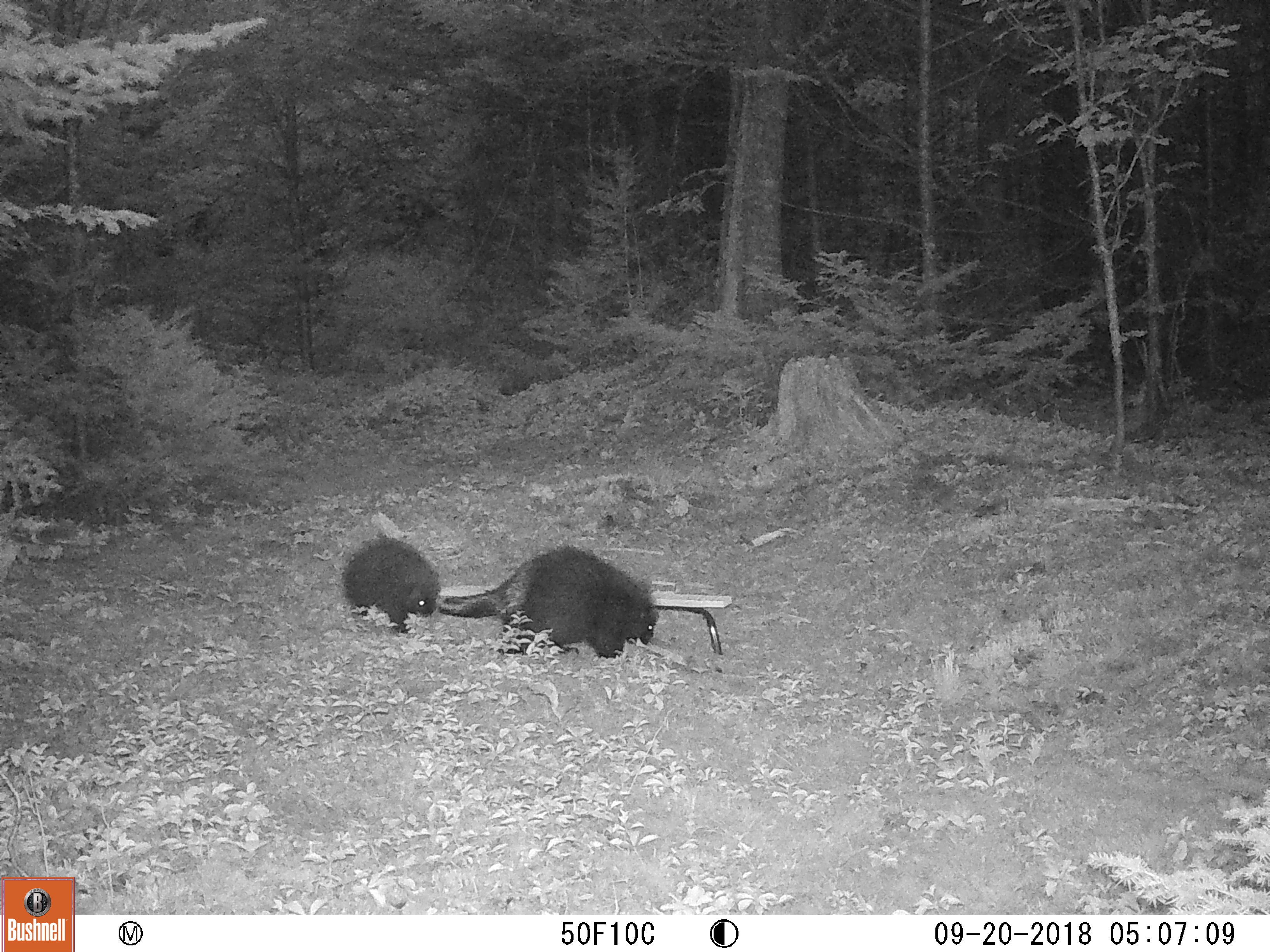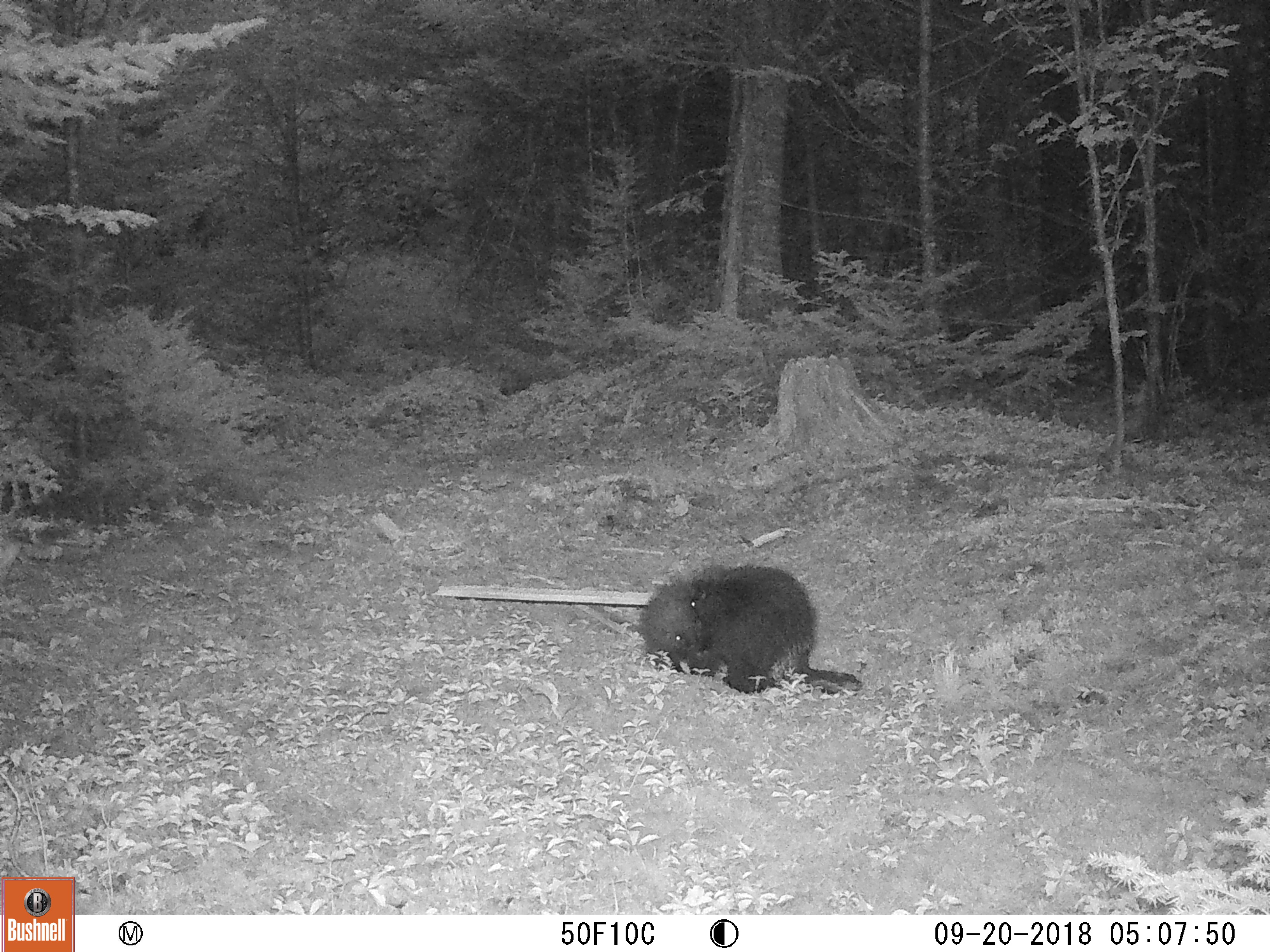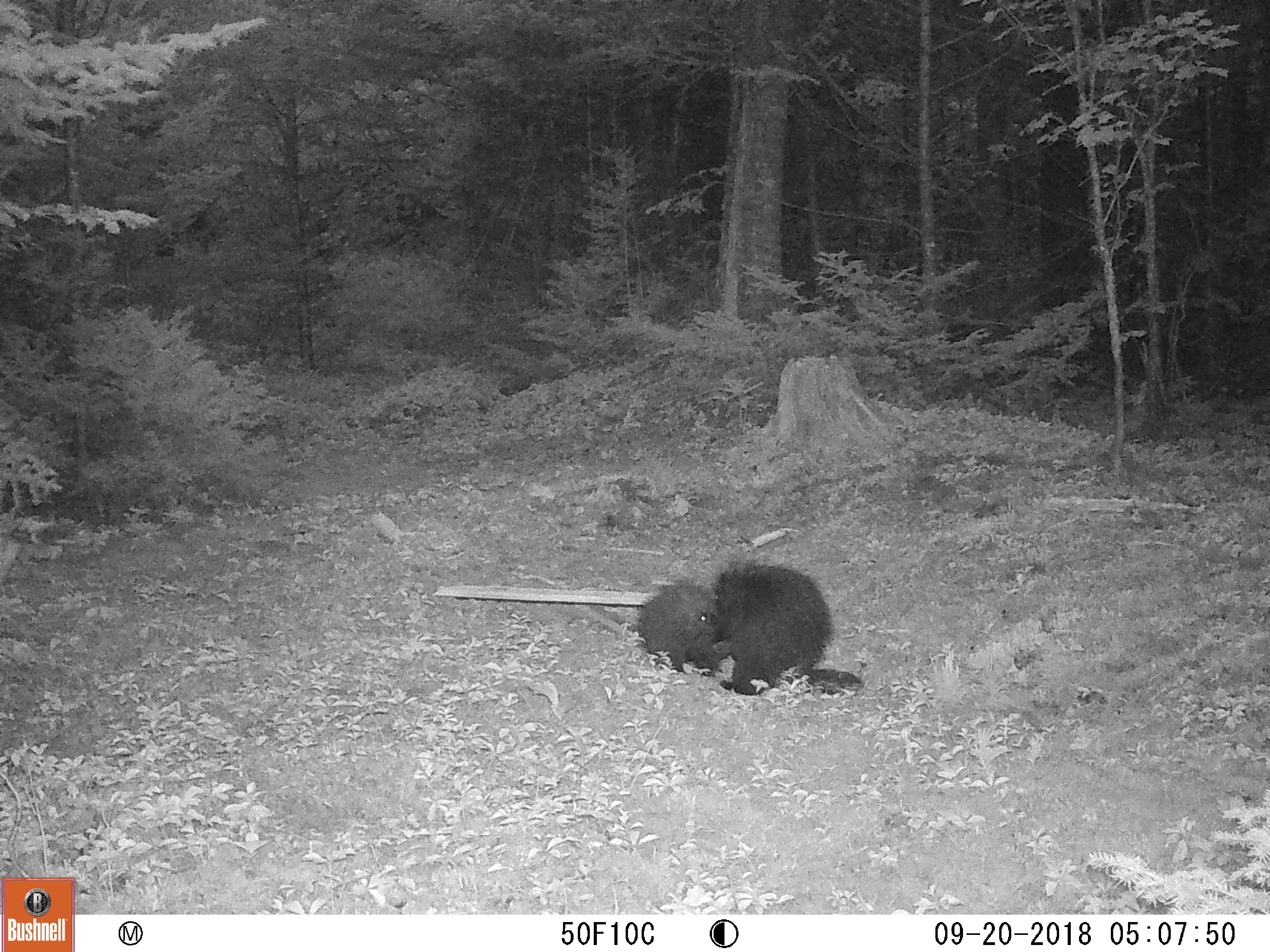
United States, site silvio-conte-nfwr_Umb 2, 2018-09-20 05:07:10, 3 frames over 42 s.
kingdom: Animalia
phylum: Chordata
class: Mammalia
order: Rodentia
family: Erethizontidae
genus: Erethizon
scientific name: Erethizon dorsatum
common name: porcupine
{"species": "porcupine (Erethizon dorsatum)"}